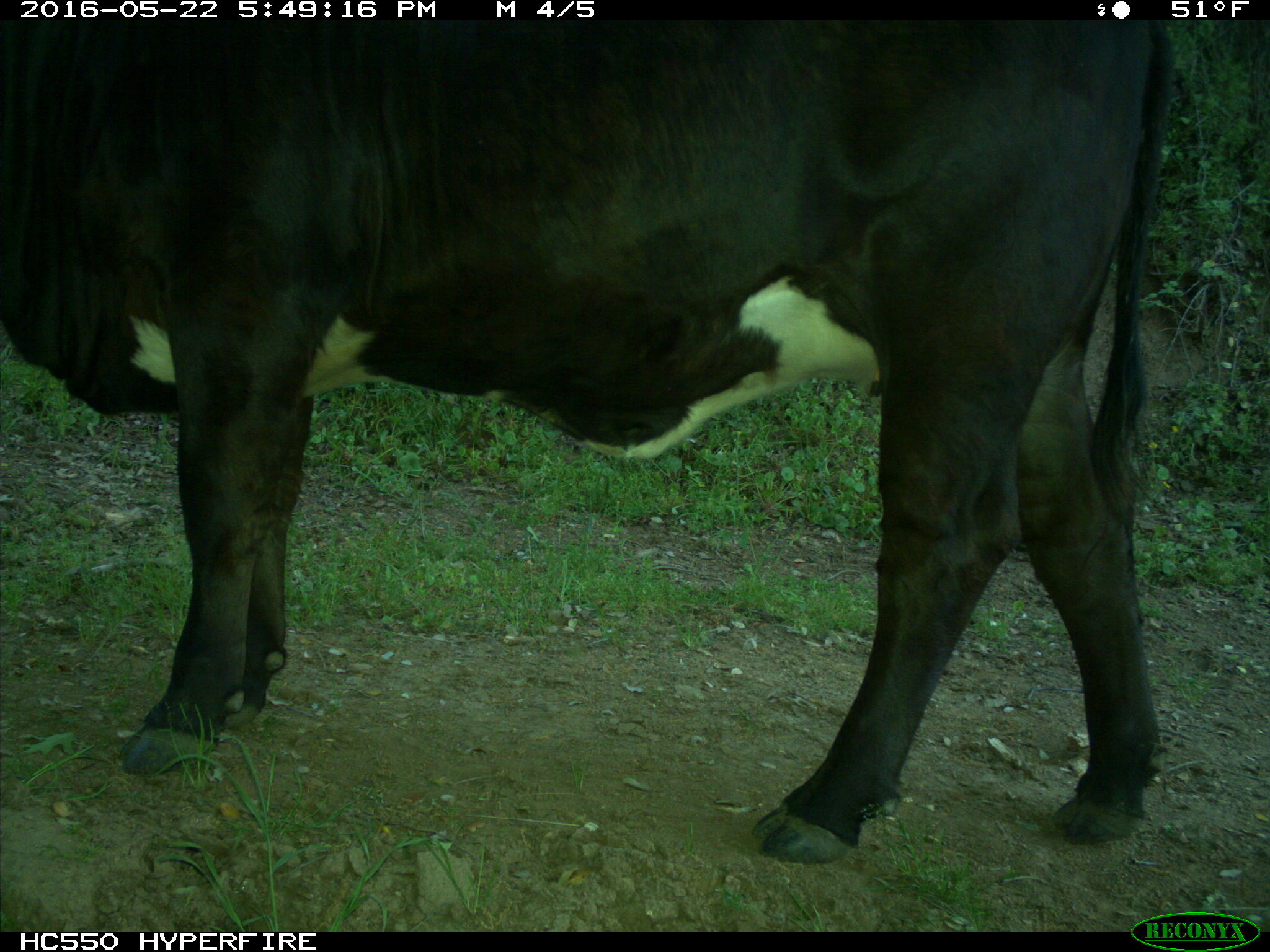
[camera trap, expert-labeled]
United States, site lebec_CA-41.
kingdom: Animalia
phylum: Chordata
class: Mammalia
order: Artiodactyla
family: Bovidae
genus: Bos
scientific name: Bos taurus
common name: domestic cow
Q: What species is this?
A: Bos taurus (domestic cow).